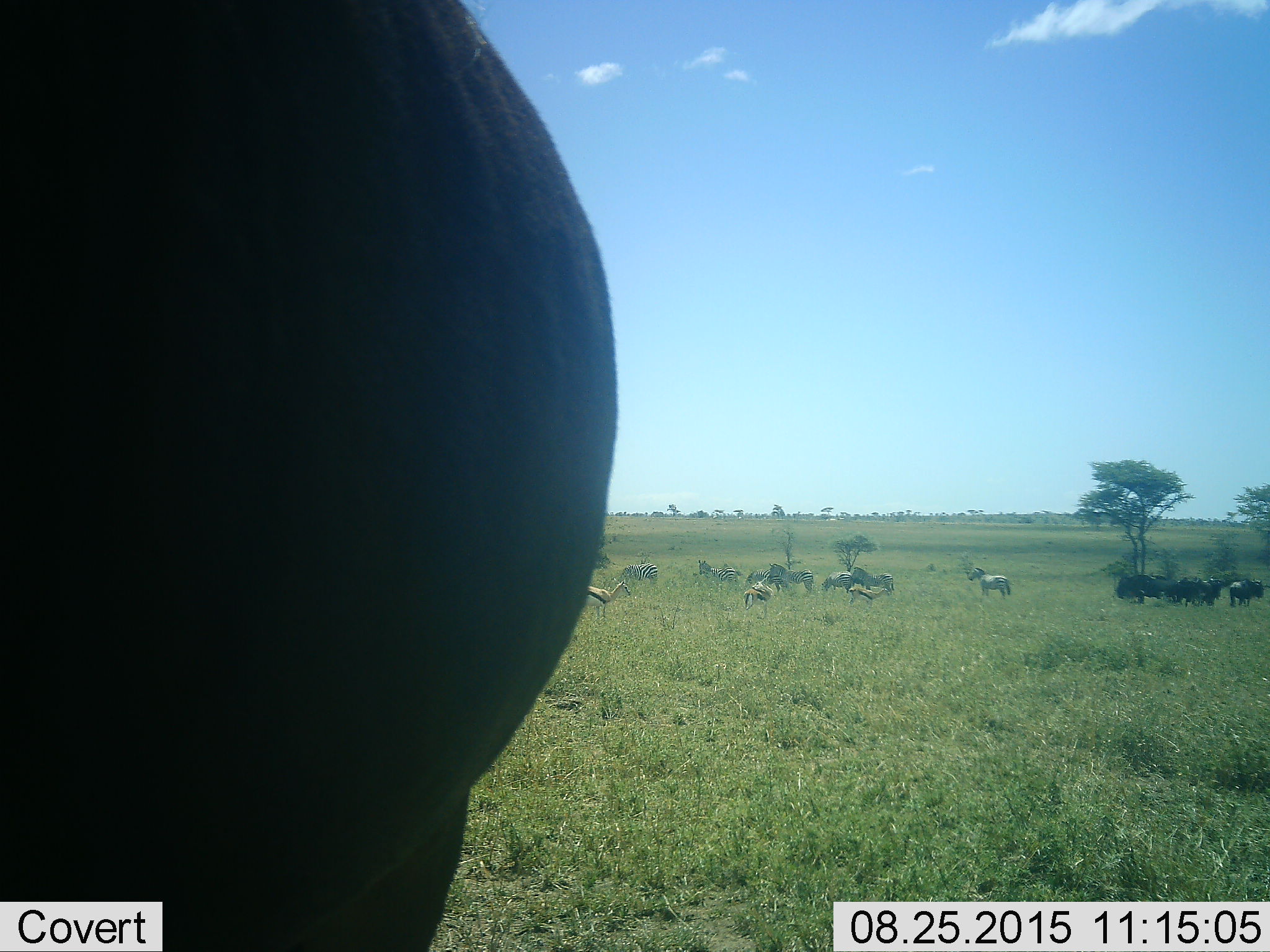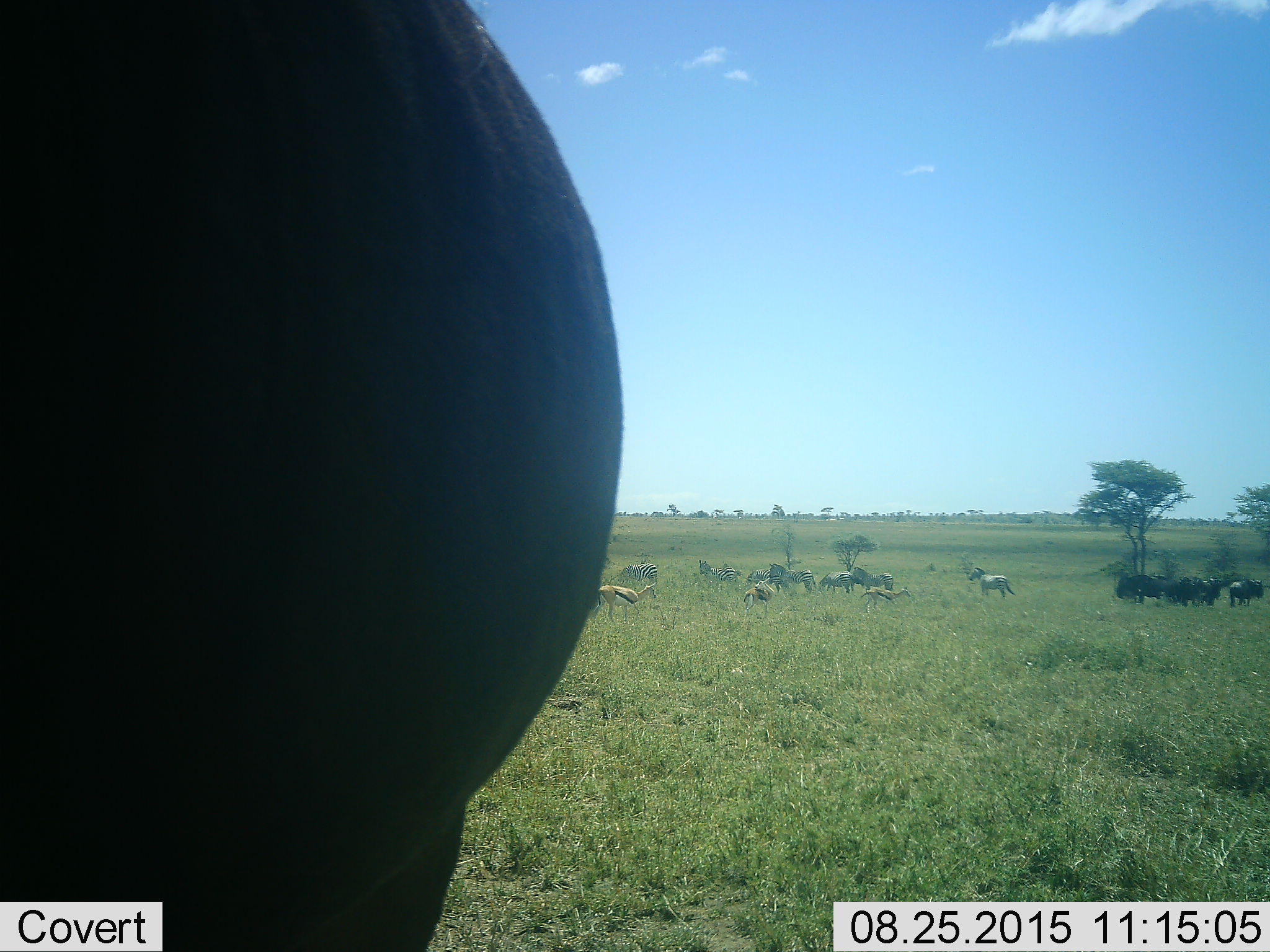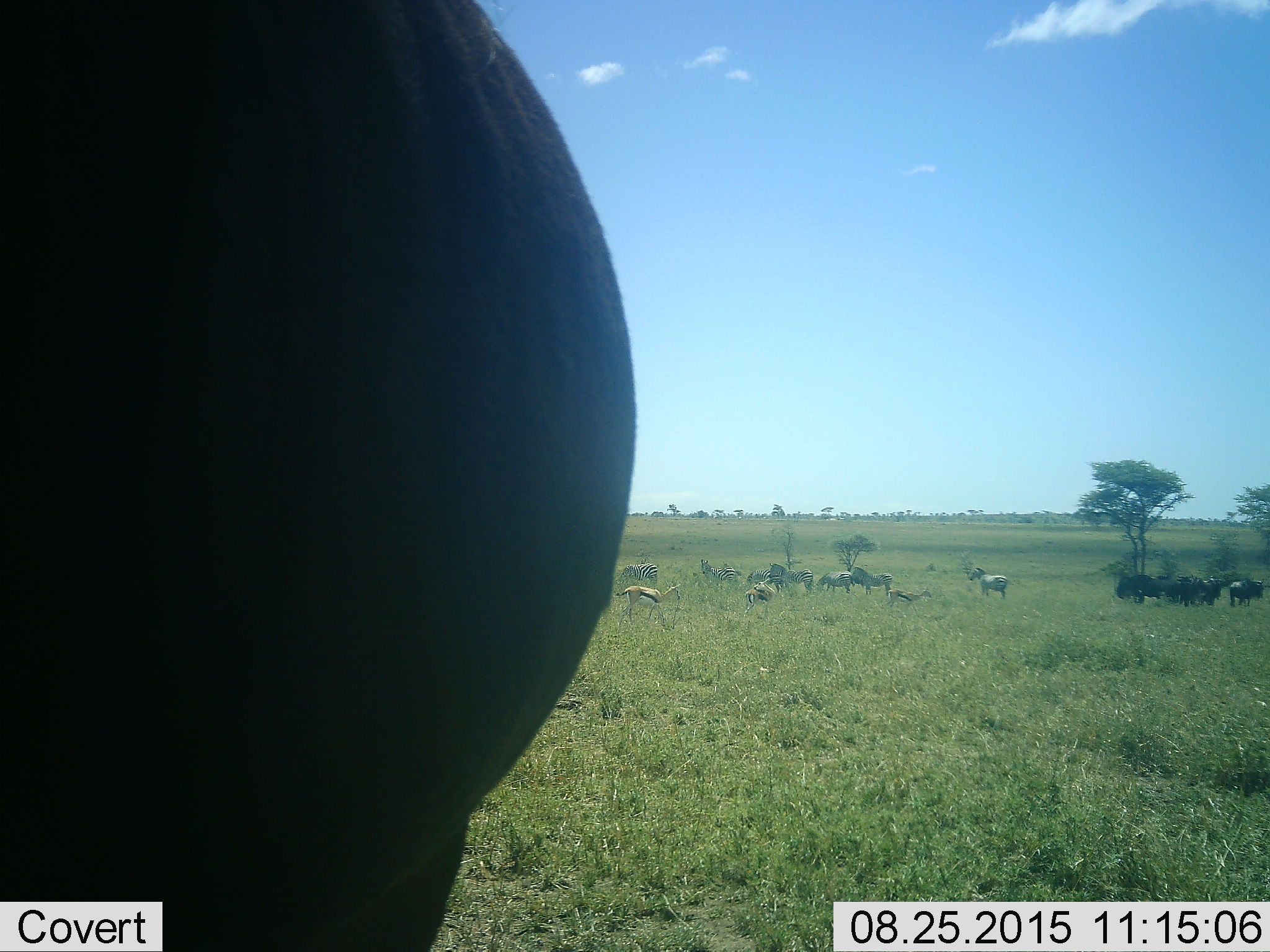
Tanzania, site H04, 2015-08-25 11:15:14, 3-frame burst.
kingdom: Animalia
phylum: Chordata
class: Mammalia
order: Artiodactyla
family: Bovidae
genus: Eudorcas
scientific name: Eudorcas thomsonii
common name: thomson's gazelle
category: gazellethomsons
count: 3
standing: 60%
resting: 0%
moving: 60%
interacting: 0%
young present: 0%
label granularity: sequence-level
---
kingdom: Animalia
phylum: Chordata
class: Mammalia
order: Artiodactyla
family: Bovidae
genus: Connochaetes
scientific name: Connochaetes taurinus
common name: blue wildebeest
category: wildebeest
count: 8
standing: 100%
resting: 0%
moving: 0%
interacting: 0%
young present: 0%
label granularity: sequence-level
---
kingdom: Animalia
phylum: Chordata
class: Mammalia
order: Perissodactyla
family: Equidae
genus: Equus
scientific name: Equus quagga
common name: plains zebra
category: zebra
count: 8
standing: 100%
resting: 12%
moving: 0%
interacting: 0%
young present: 0%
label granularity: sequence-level